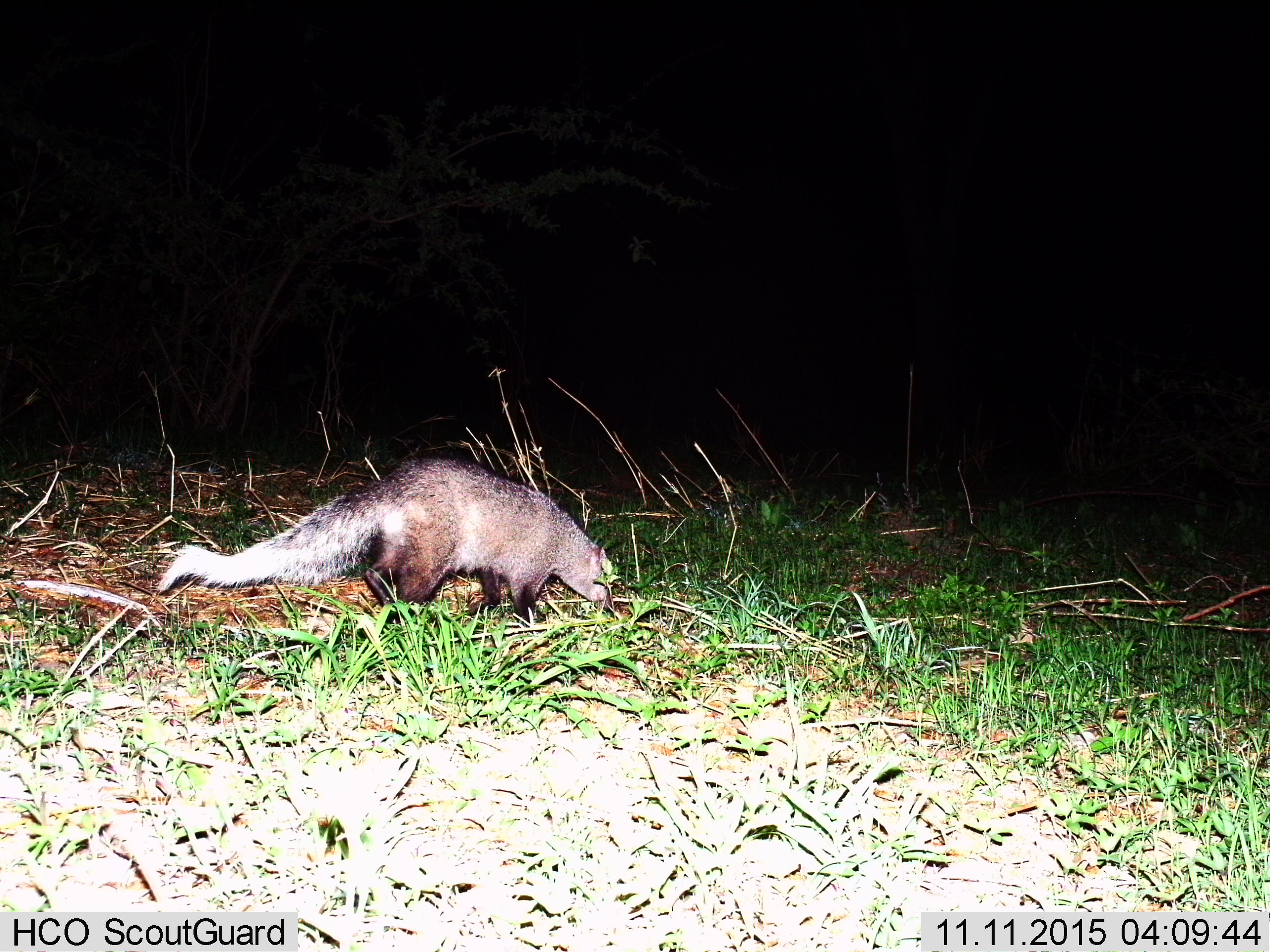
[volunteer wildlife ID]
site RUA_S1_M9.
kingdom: Animalia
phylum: Chordata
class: Mammalia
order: Carnivora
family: Herpestidae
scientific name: Herpestidae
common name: mongoose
Mongoose (Herpestidae), count 1. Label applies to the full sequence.